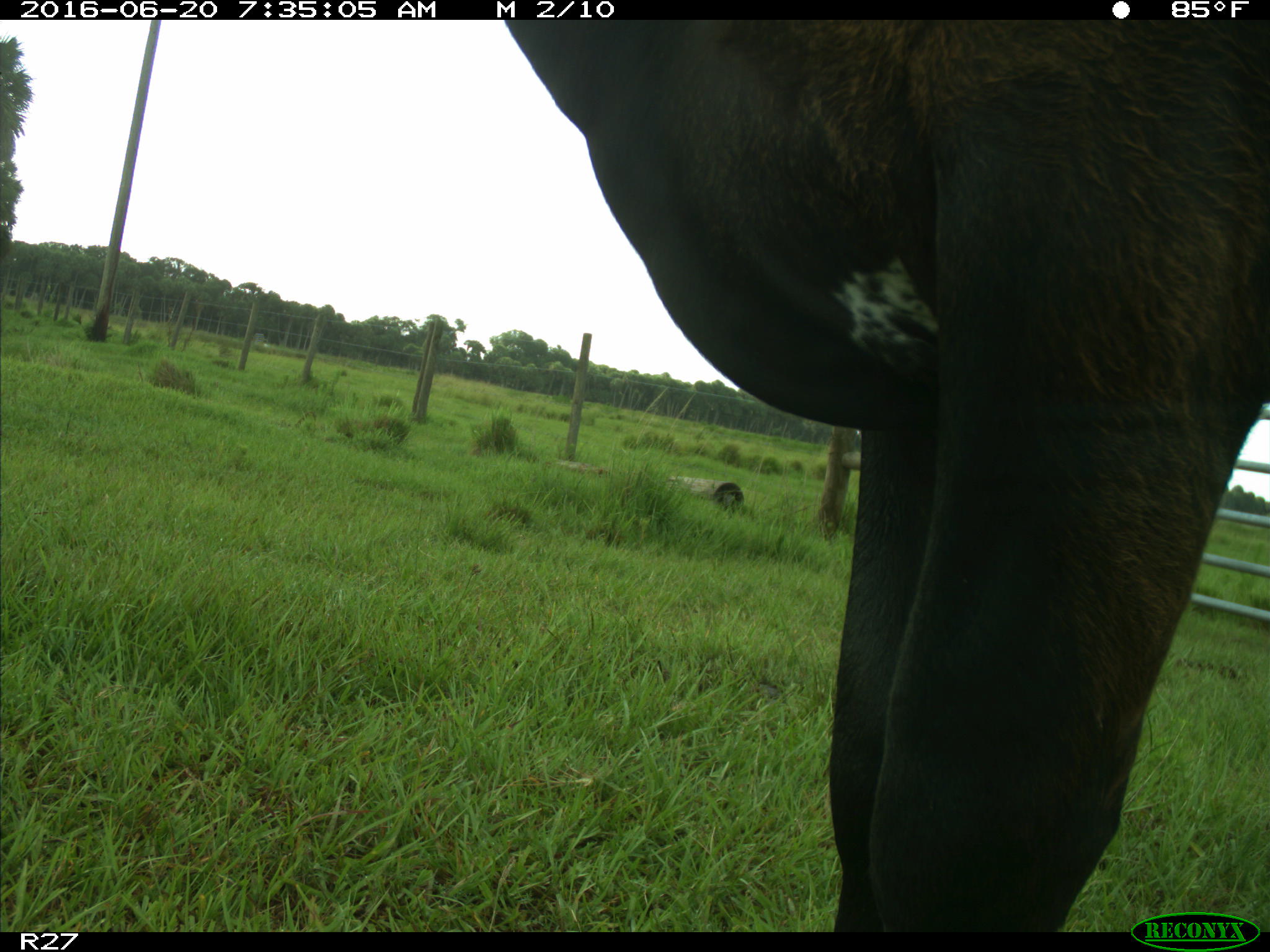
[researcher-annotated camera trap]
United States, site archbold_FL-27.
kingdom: Animalia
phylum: Chordata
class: Mammalia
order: Artiodactyla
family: Bovidae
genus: Bos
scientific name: Bos taurus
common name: domestic cow